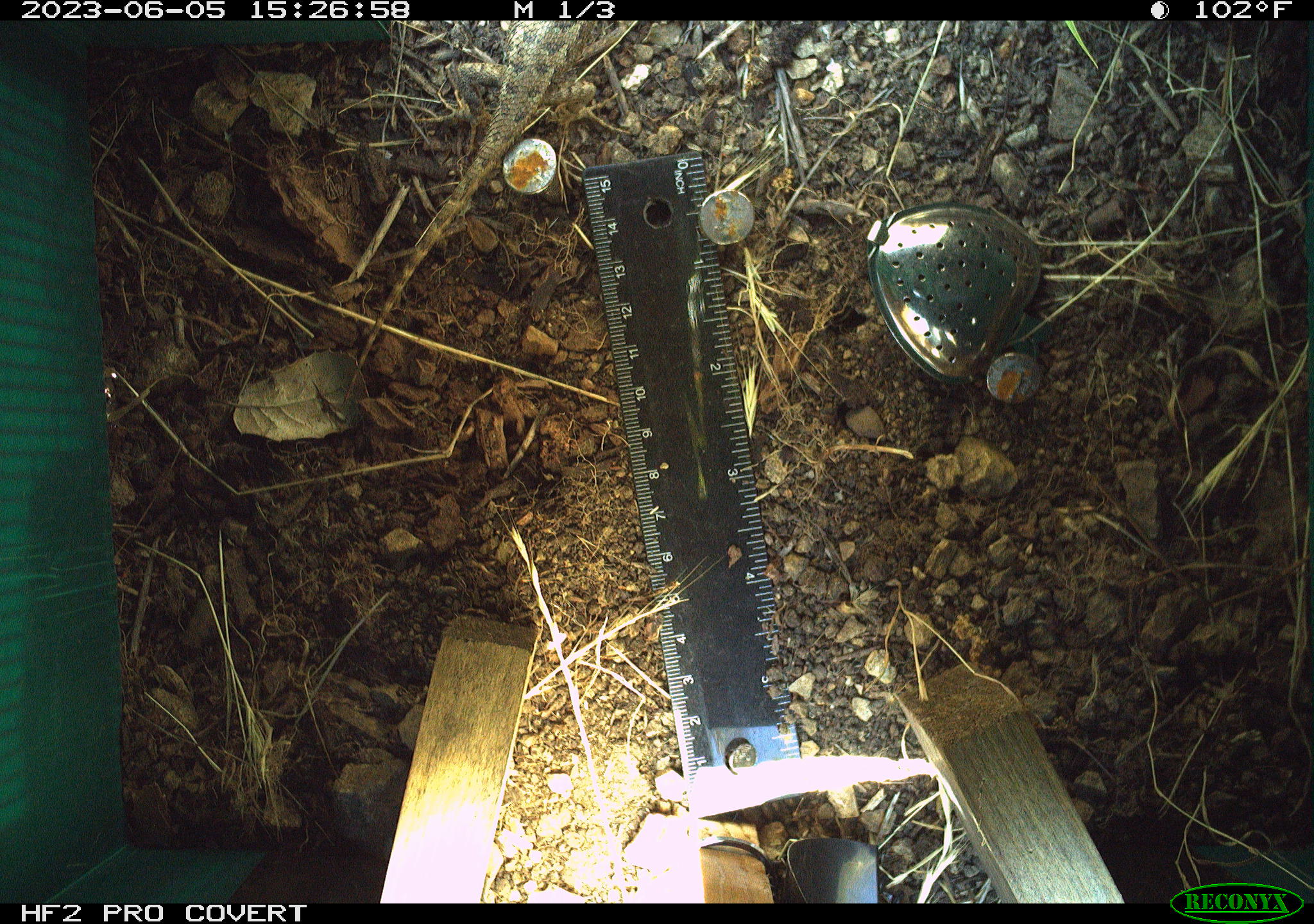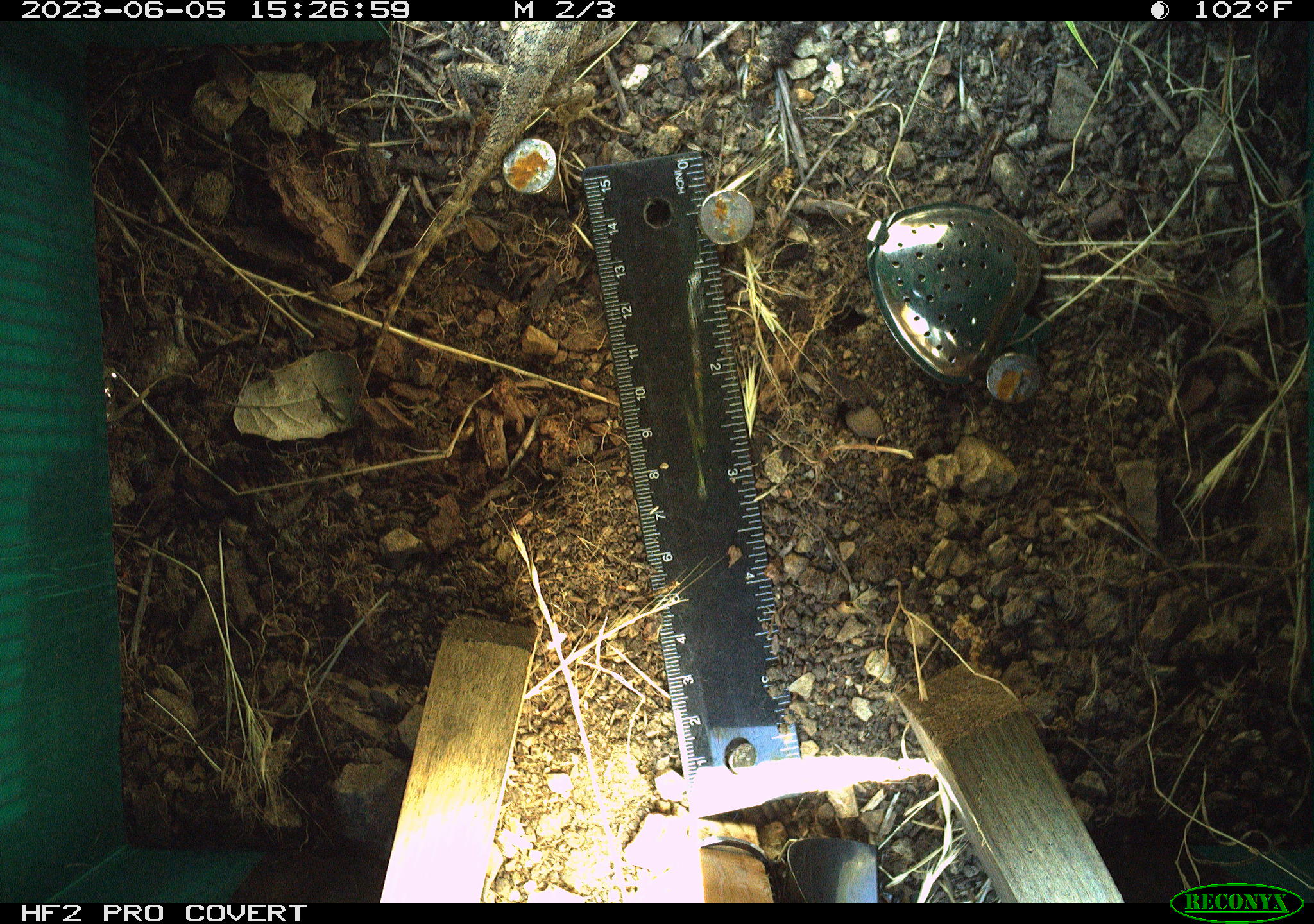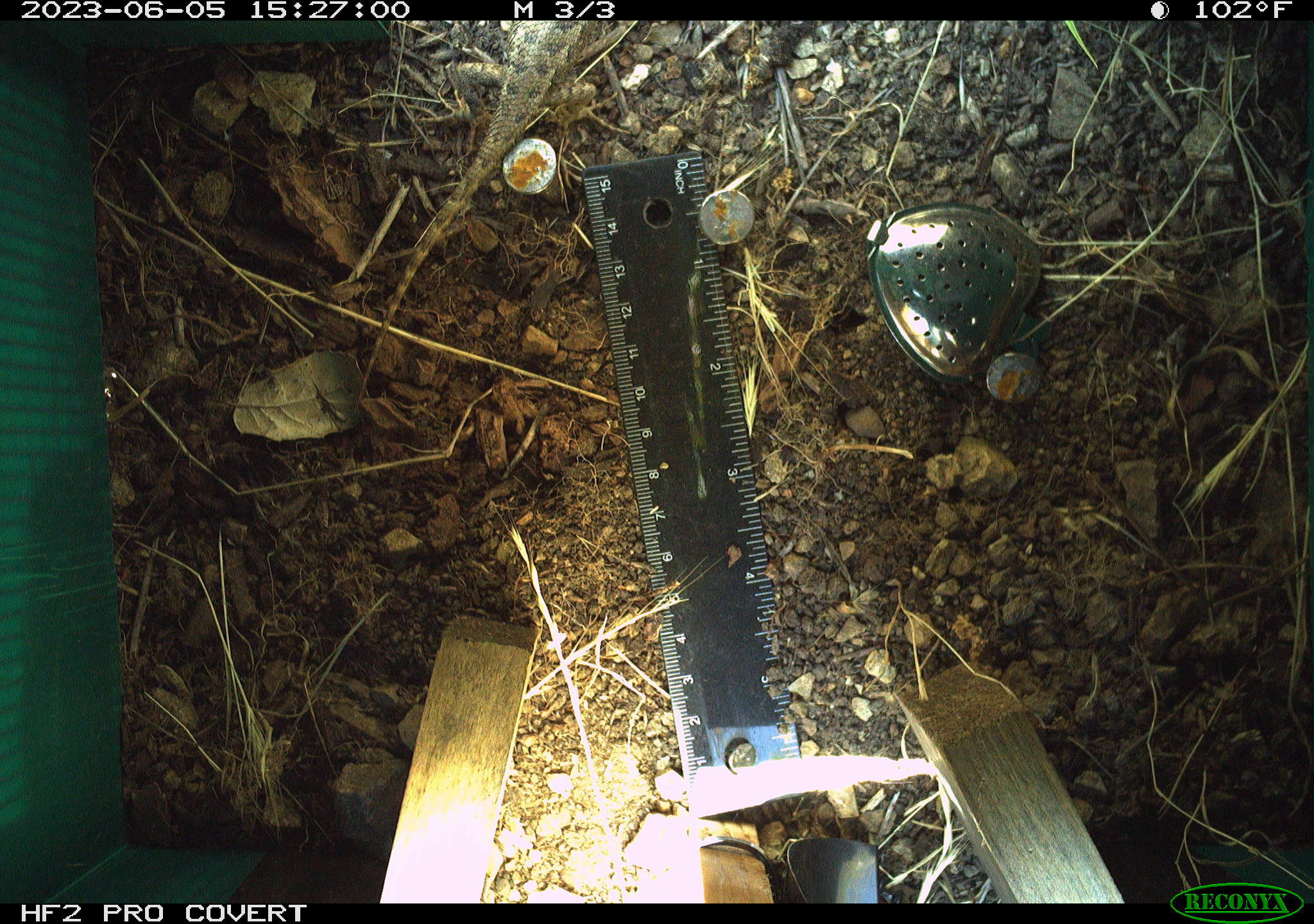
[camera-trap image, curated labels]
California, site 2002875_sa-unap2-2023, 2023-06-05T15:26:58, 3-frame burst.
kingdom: Animalia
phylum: Chordata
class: Reptilia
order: Squamata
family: Phrynosomatidae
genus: Sceloporus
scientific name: Sceloporus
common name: spiny lizards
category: sceloporus species